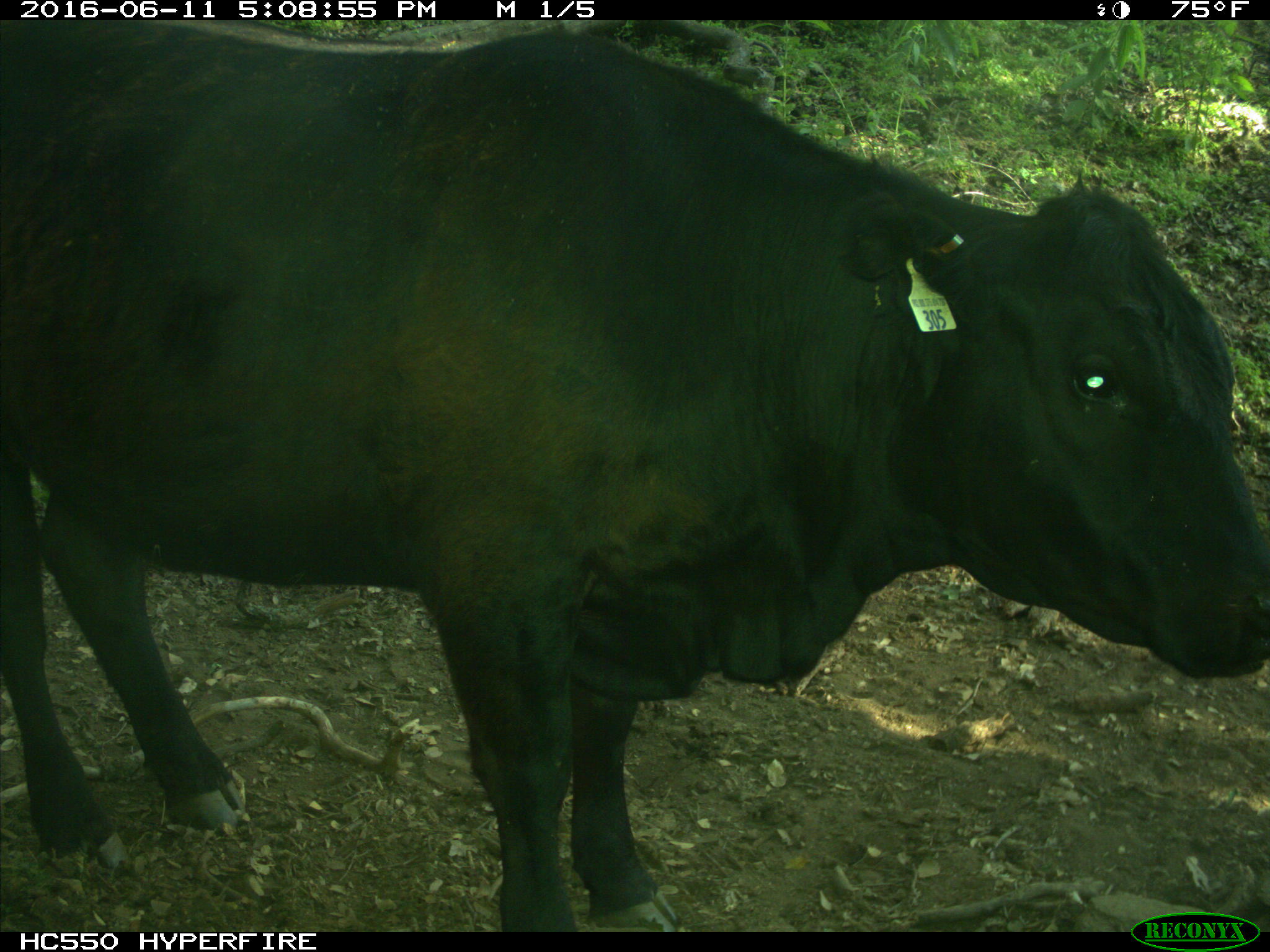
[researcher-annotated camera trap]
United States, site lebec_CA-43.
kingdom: Animalia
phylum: Chordata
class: Mammalia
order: Artiodactyla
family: Bovidae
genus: Bos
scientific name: Bos taurus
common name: domestic cow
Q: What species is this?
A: Bos taurus (domestic cow).